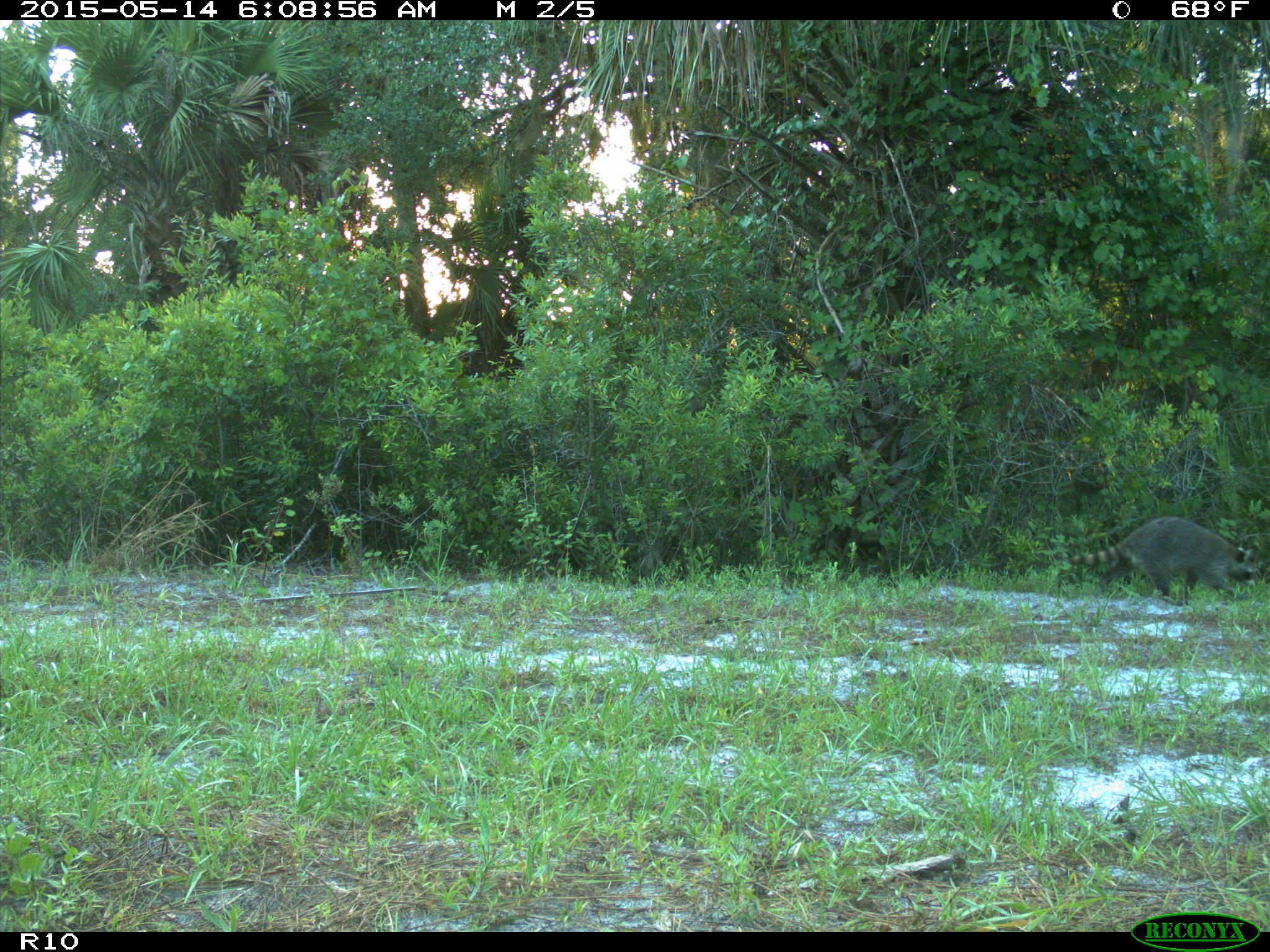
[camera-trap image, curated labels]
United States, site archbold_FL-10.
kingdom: Animalia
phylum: Chordata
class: Mammalia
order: Carnivora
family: Procyonidae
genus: Procyon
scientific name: Procyon lotor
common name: common raccoon